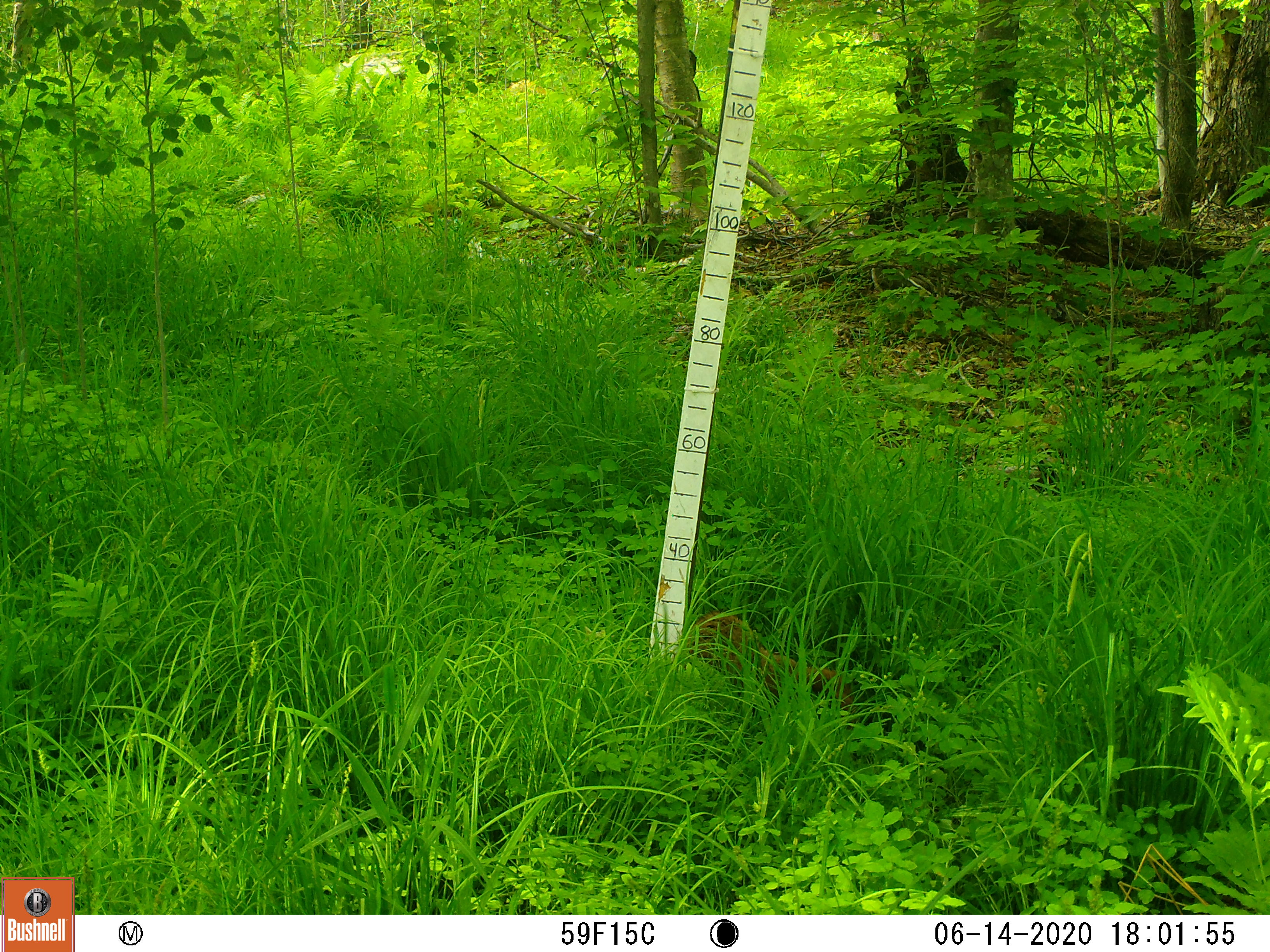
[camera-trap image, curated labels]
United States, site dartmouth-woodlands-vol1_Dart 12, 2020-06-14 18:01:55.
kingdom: Animalia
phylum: Chordata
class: Mammalia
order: Rodentia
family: Sciuridae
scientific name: Sciuridae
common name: squirrel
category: squirrel sp.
Squirrel sp. (squirrel) (Sciuridae).